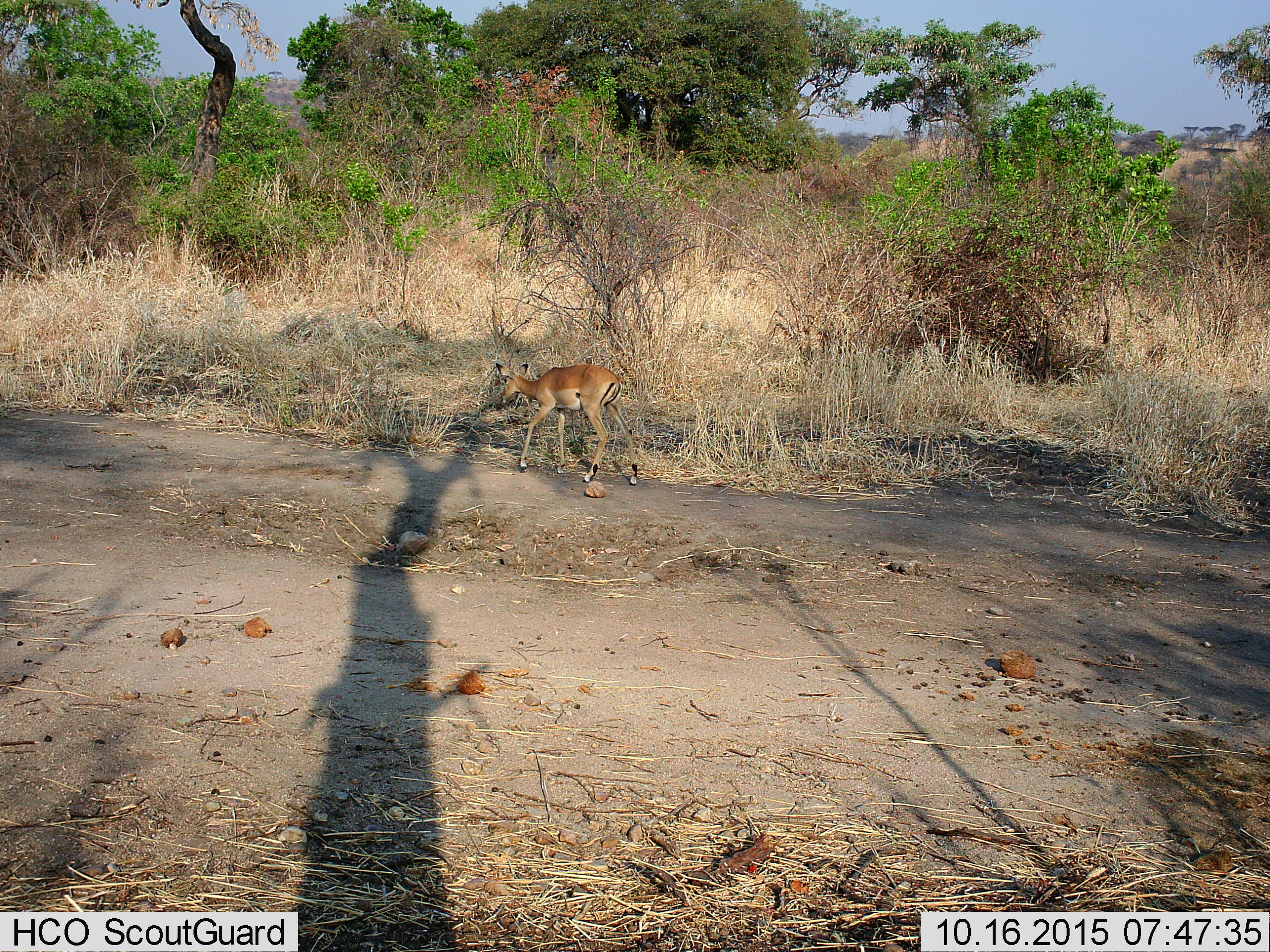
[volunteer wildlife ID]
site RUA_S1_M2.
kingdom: Animalia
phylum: Chordata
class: Mammalia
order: Artiodactyla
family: Bovidae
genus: Aepyceros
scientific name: Aepyceros melampus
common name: impala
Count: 1.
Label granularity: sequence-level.